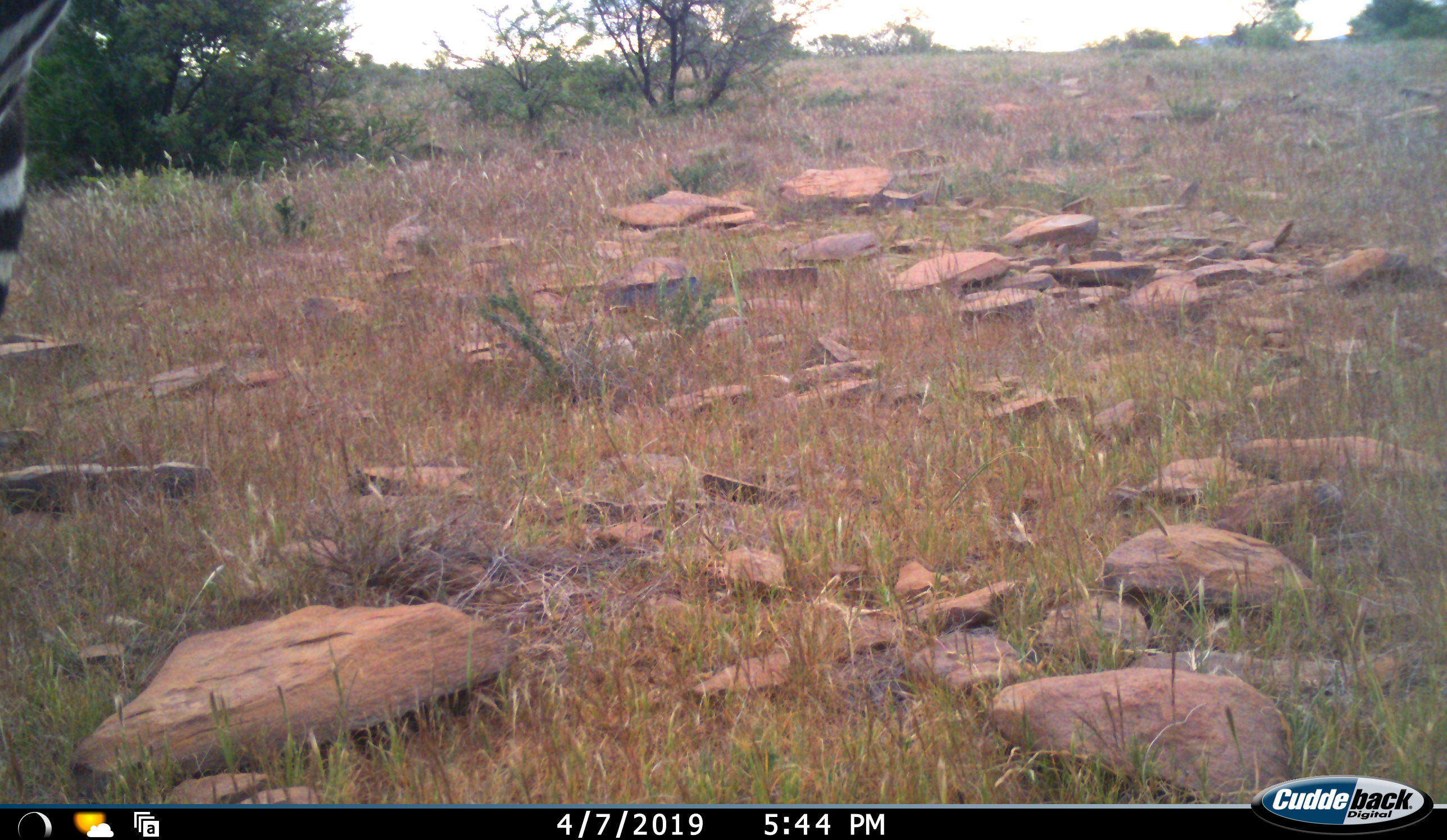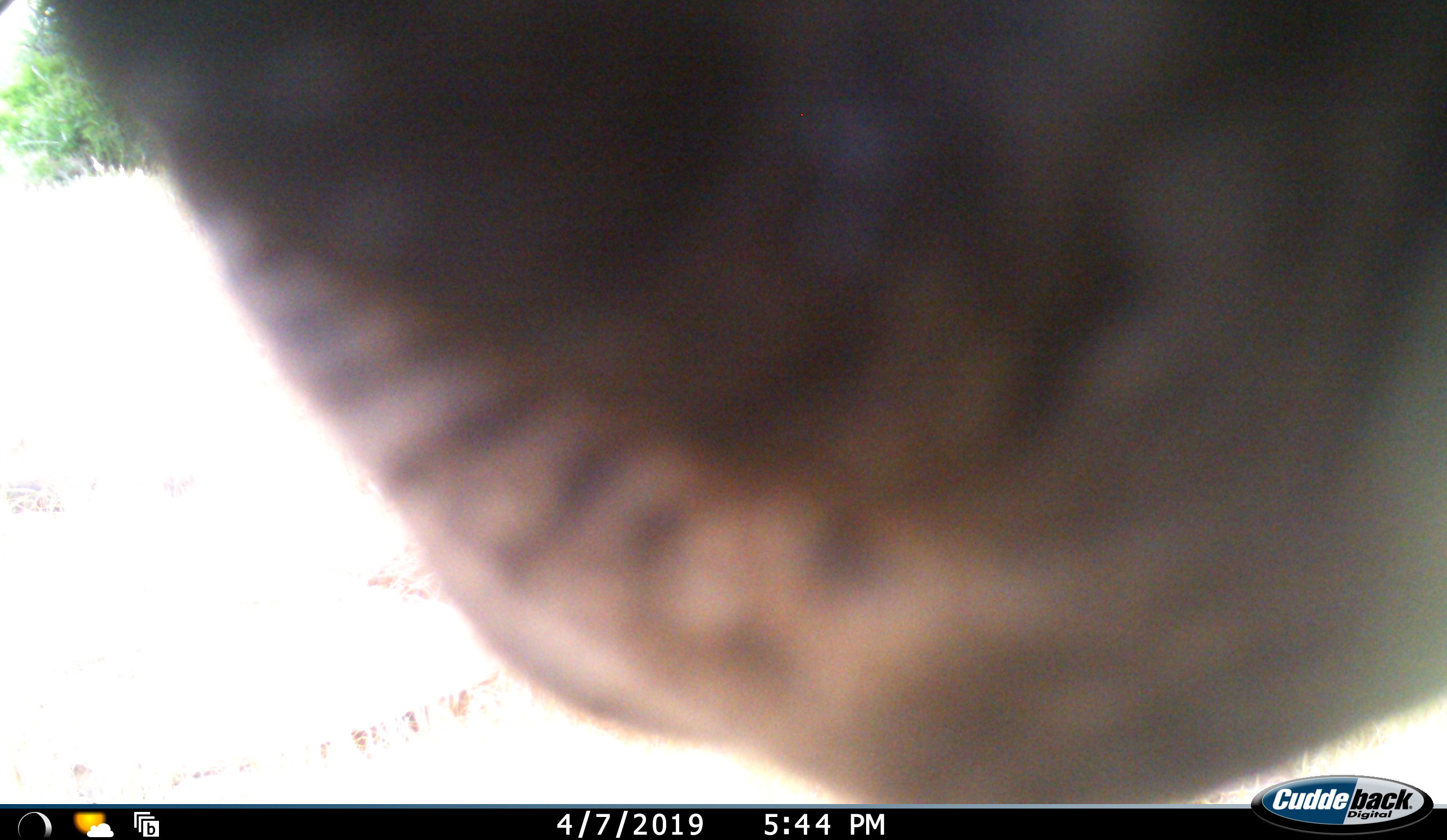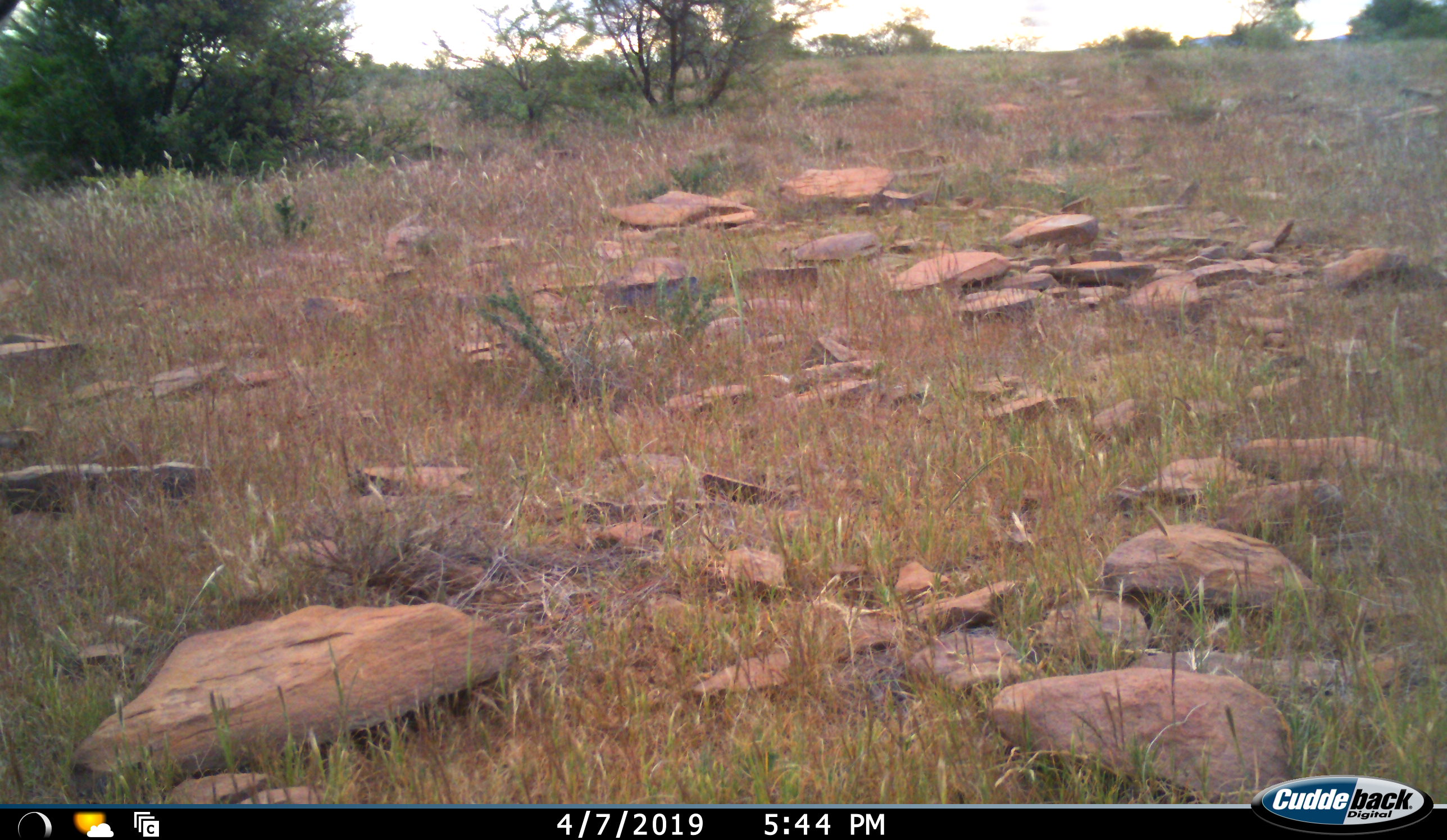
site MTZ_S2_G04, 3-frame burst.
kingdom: Animalia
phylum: Chordata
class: Mammalia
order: Perissodactyla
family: Equidae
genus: Equus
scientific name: Equus zebra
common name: mountain zebra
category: zebramountain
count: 1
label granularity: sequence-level